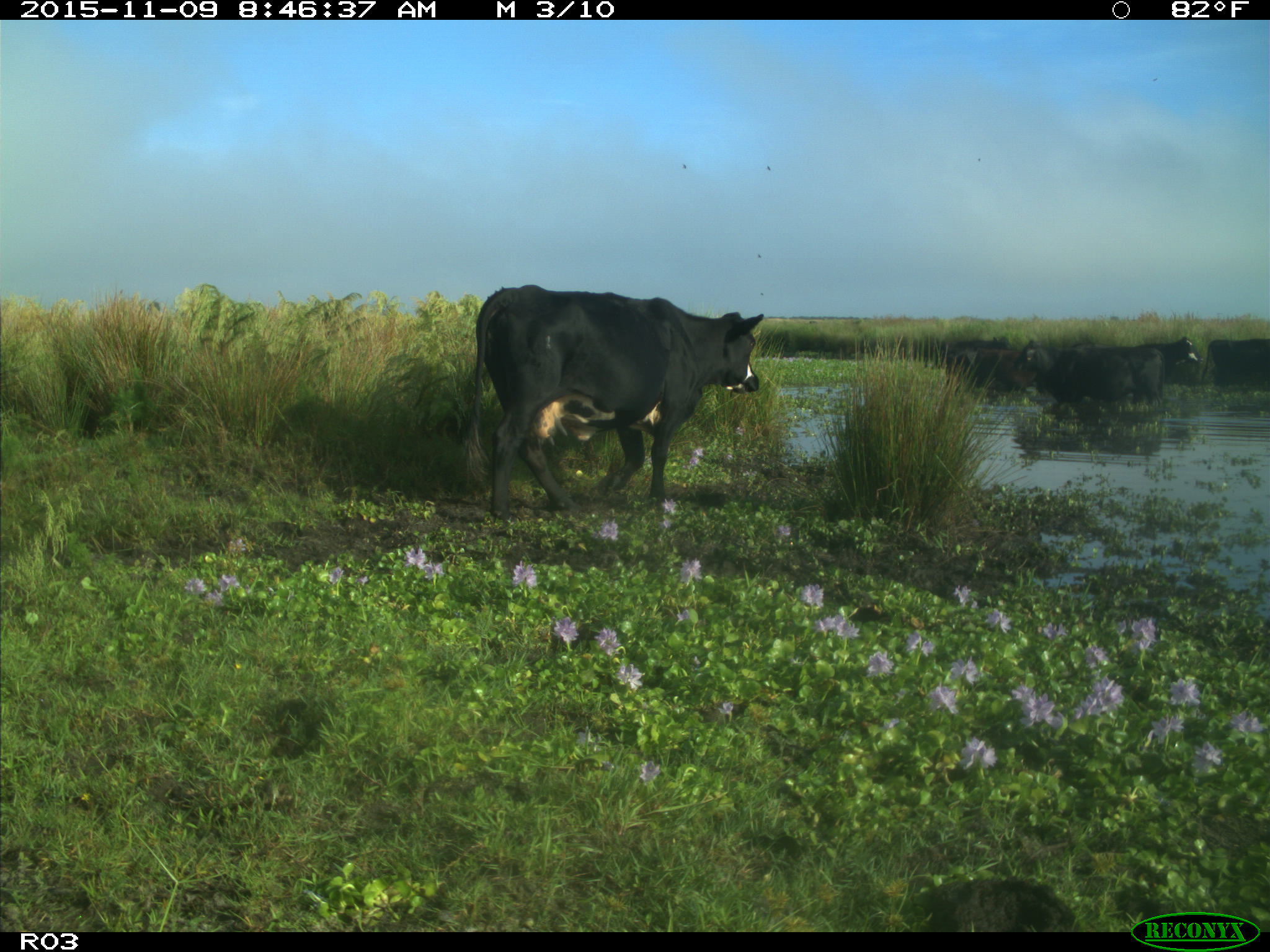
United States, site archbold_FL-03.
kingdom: Animalia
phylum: Chordata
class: Mammalia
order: Artiodactyla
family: Bovidae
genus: Bos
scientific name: Bos taurus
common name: domestic cow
Bos taurus (domestic cow).